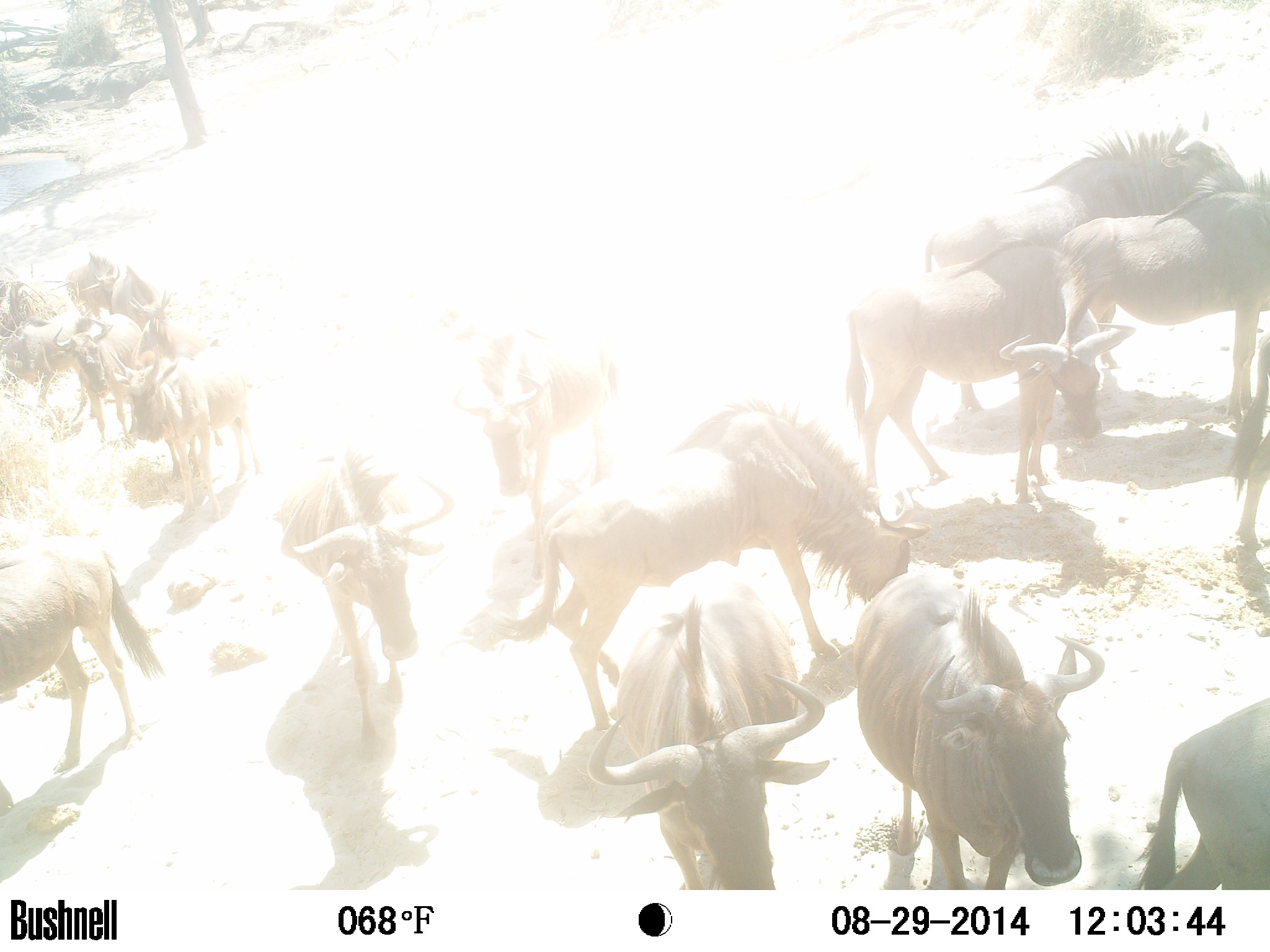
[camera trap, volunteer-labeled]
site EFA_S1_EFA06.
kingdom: Animalia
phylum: Chordata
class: Mammalia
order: Artiodactyla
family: Bovidae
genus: Connochaetes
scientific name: Connochaetes taurinus taurinus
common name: blue wildebeest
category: wildebeestblue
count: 11-50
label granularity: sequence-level